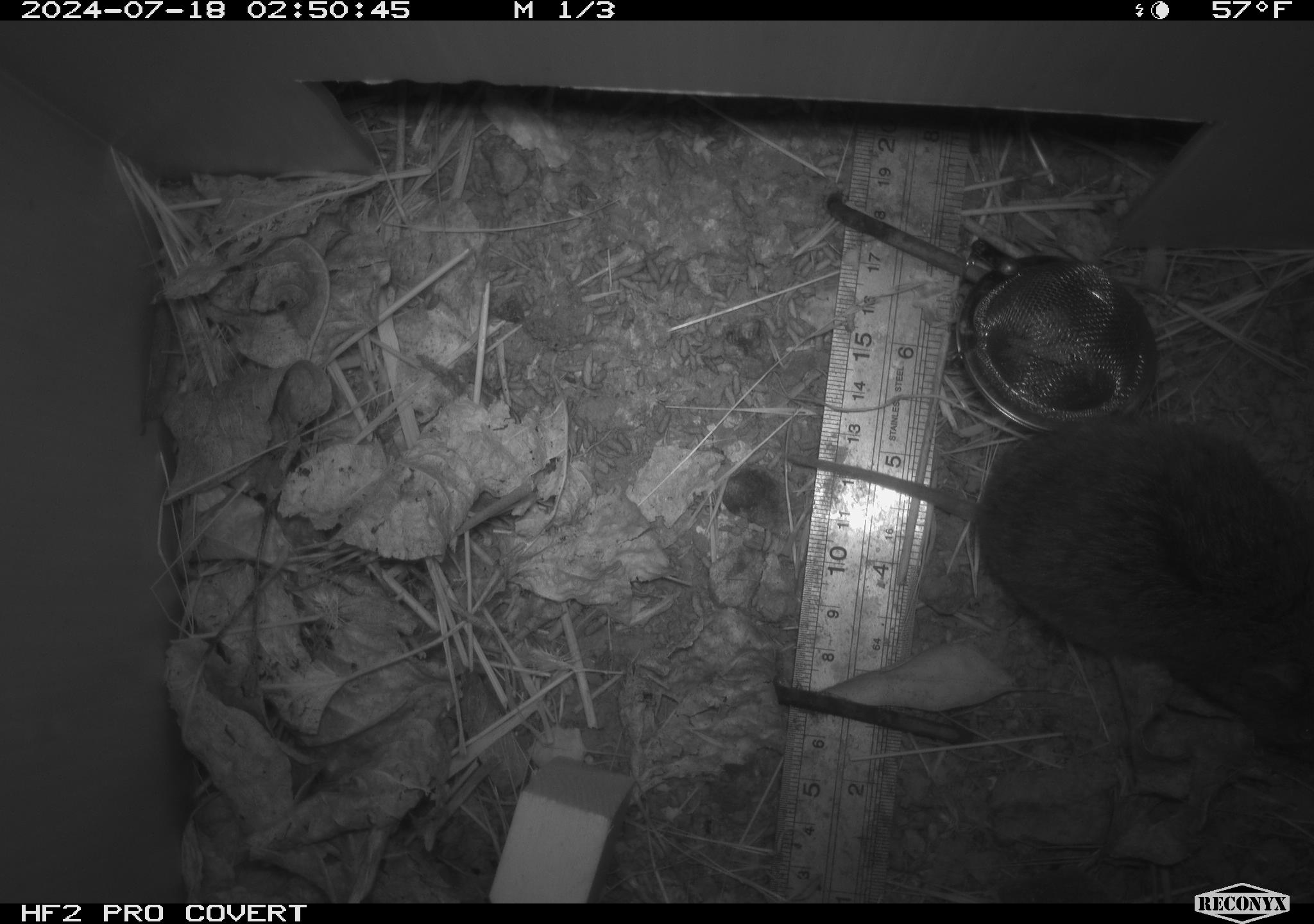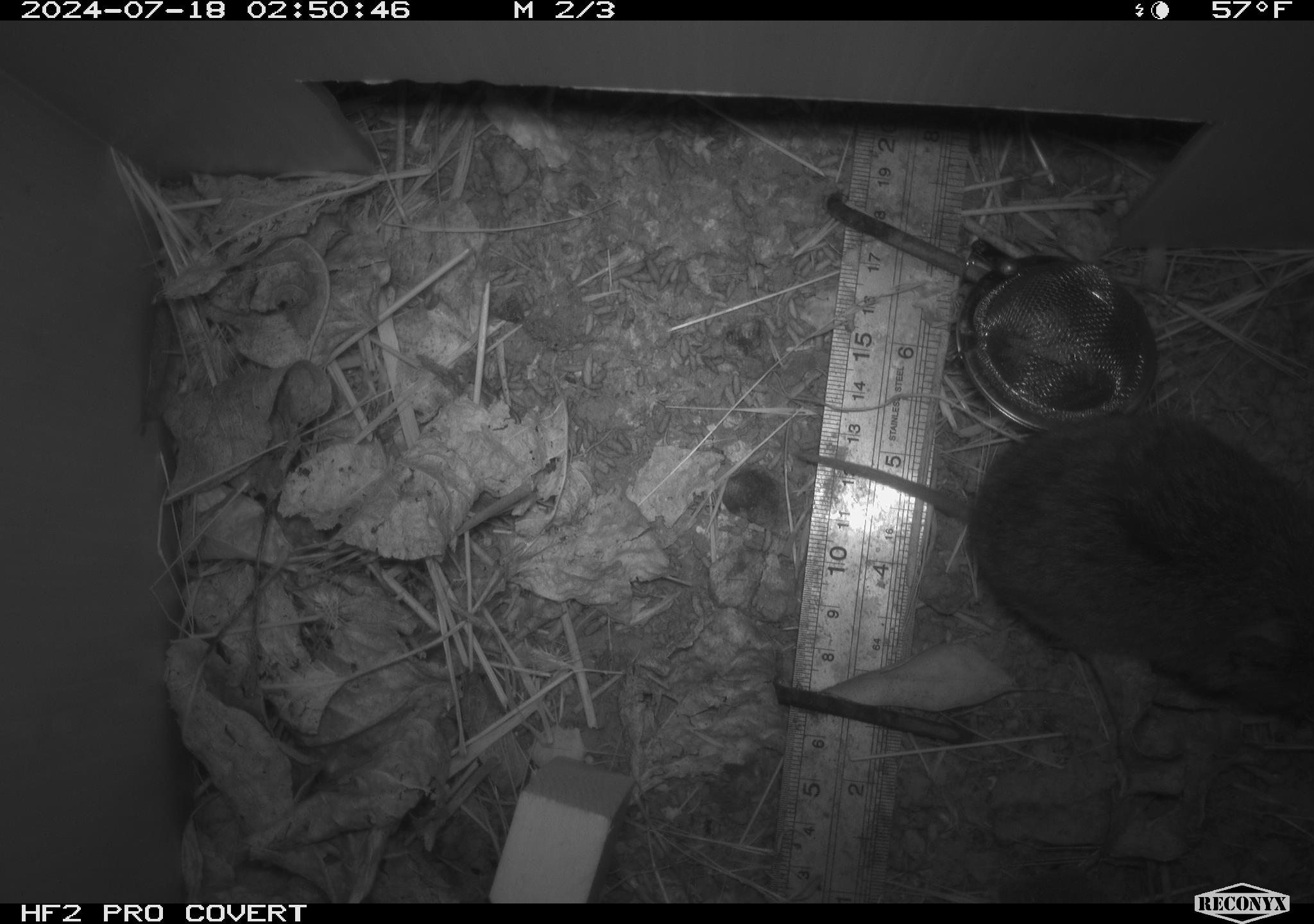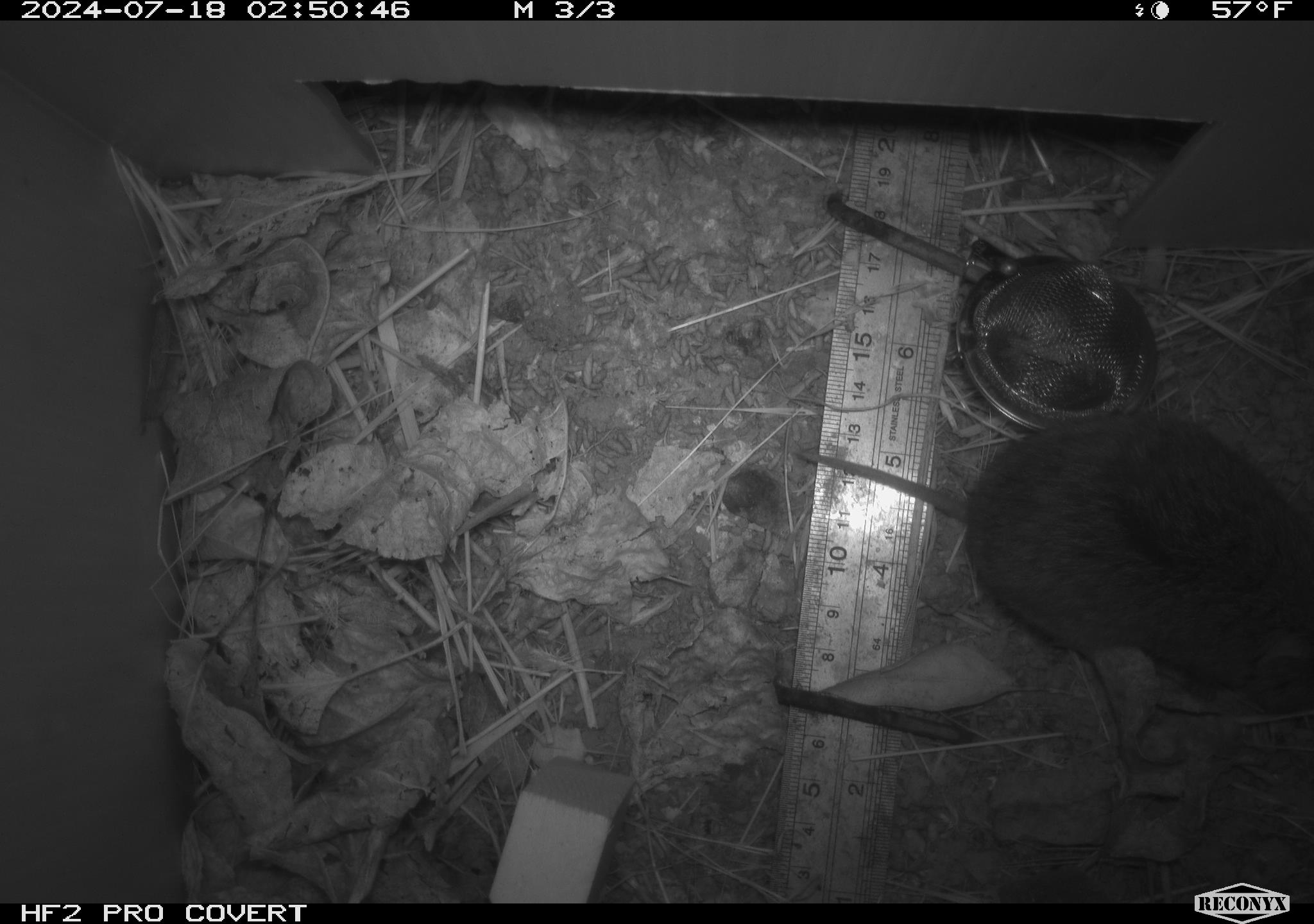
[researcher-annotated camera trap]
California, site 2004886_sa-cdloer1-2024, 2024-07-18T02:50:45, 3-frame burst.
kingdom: Animalia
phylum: Chordata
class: Mammalia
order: Rodentia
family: Cricetidae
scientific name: Arvicolinae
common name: voles, lemmings, and muskrats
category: arvicolinae subfamily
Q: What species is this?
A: Arvicolinae subfamily (voles, lemmings, and muskrats) (Arvicolinae).